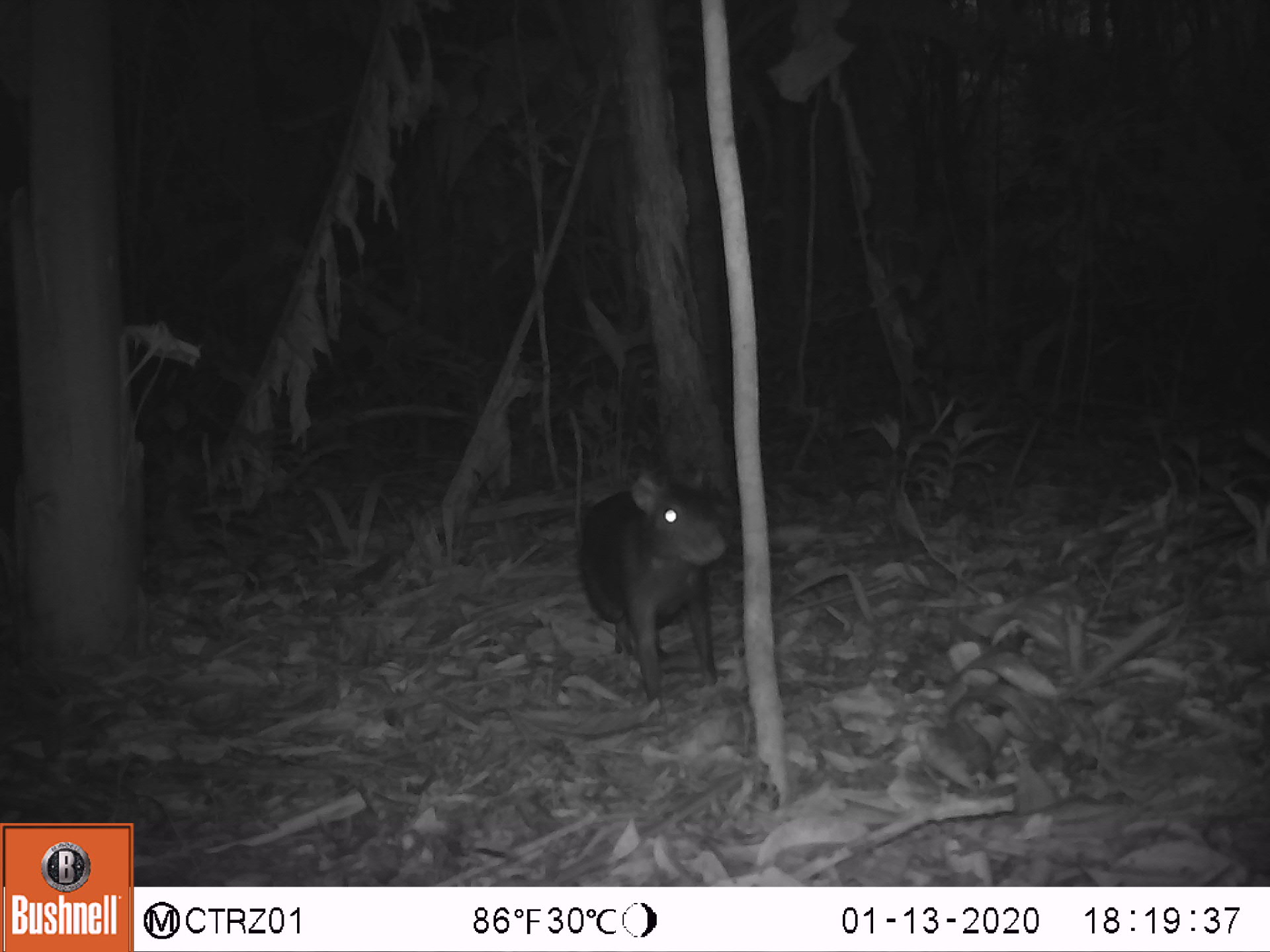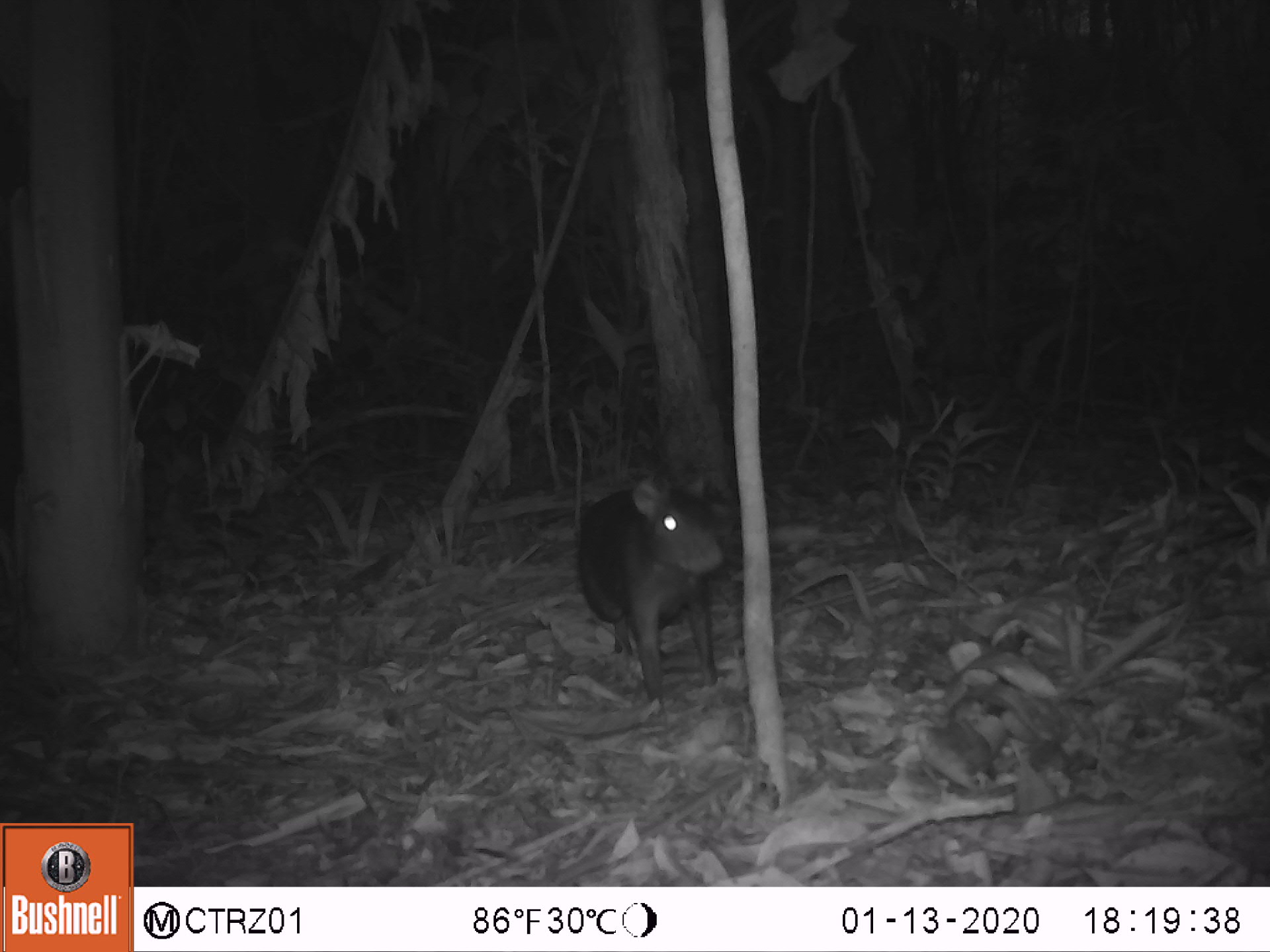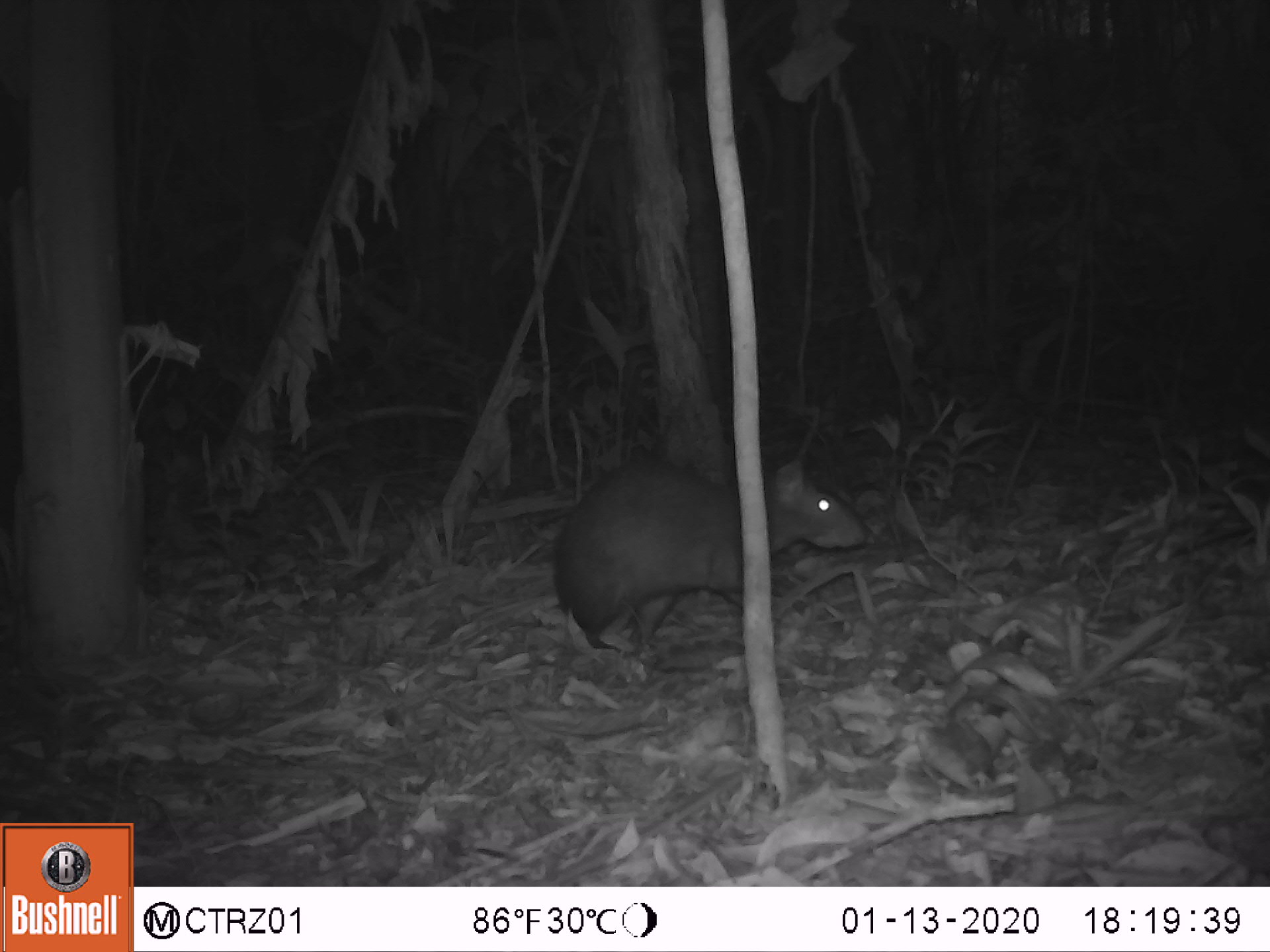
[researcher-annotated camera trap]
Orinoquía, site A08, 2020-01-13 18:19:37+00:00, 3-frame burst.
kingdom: Animalia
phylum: Chordata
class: Mammalia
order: Rodentia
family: Dasyproctidae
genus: Dasyprocta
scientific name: Dasyprocta fuliginosa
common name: black agouti